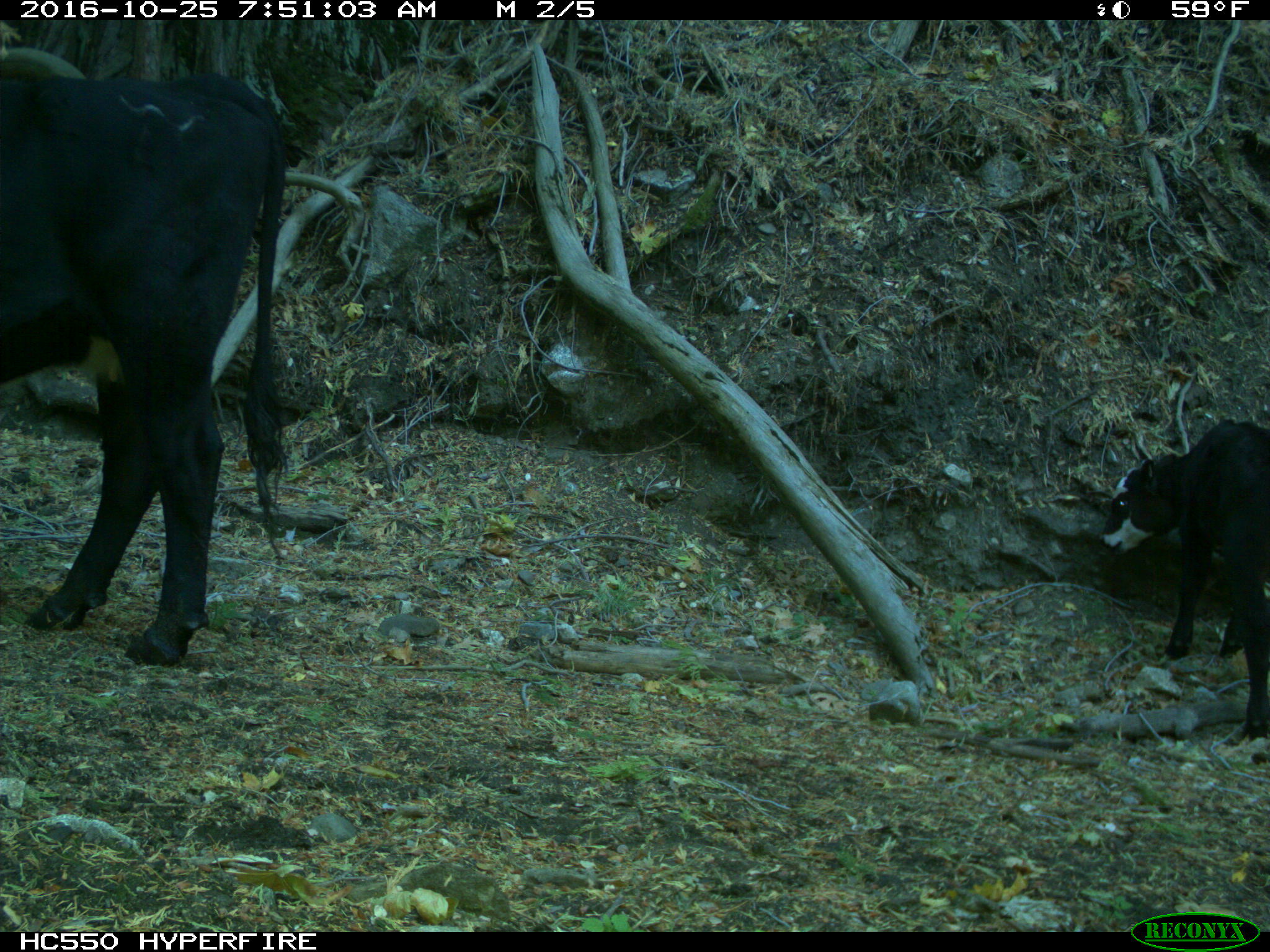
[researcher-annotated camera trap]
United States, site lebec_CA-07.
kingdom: Animalia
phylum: Chordata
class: Mammalia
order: Artiodactyla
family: Bovidae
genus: Bos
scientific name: Bos taurus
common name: domestic cow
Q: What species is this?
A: Bos taurus (domestic cow).